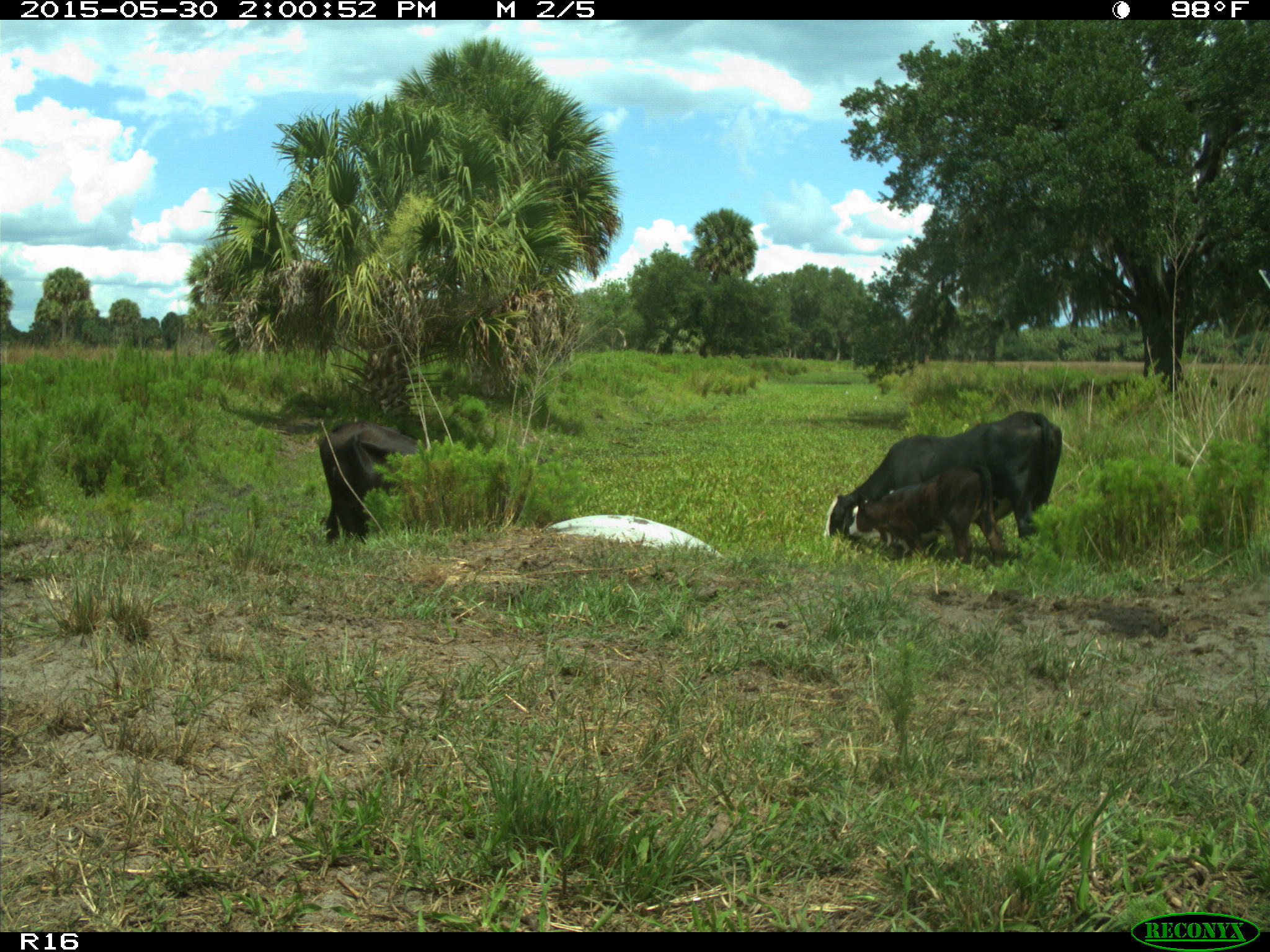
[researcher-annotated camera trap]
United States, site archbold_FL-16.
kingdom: Animalia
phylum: Chordata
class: Mammalia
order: Artiodactyla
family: Bovidae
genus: Bos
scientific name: Bos taurus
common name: domestic cow